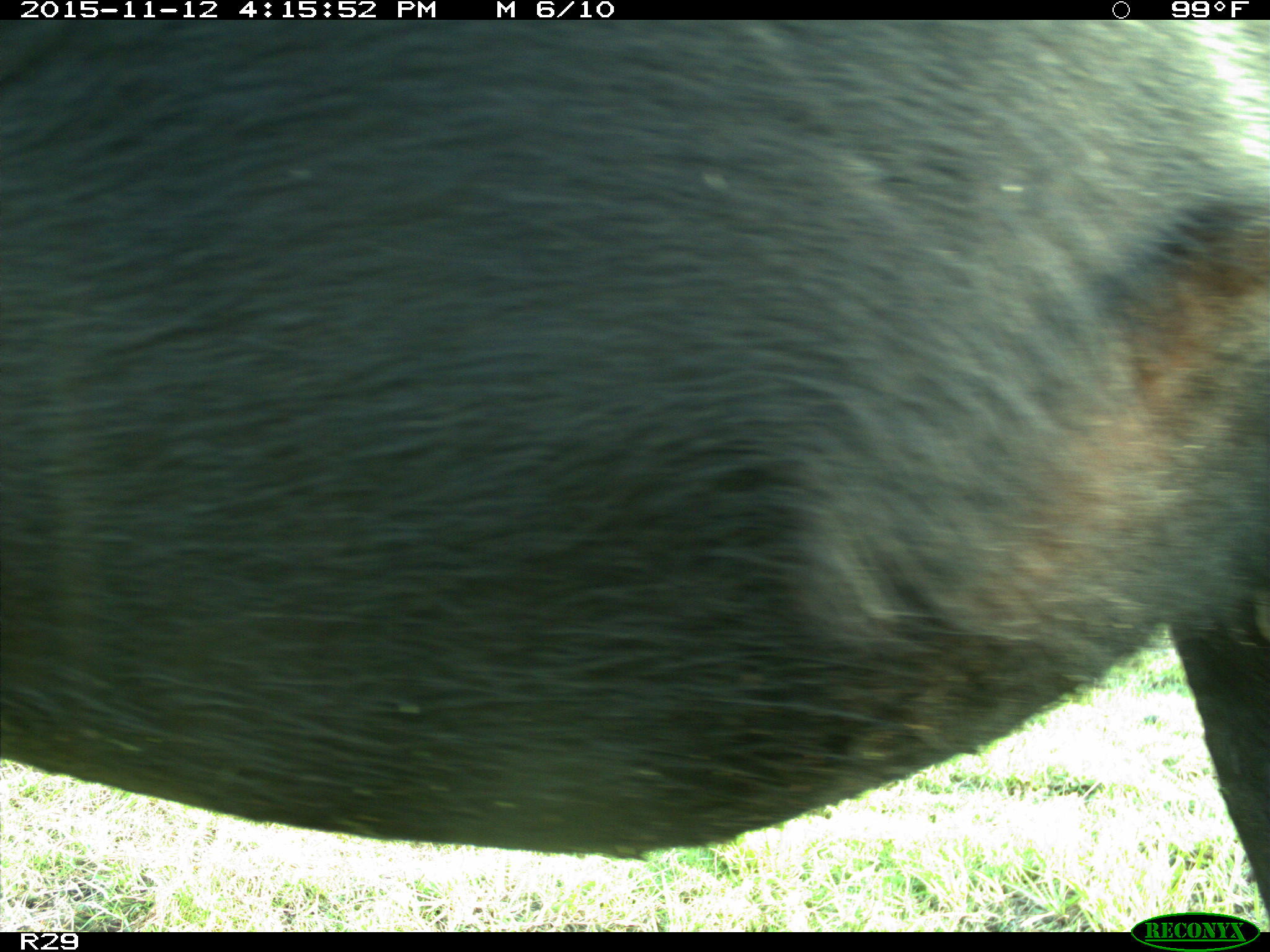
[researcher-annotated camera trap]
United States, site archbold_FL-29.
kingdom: Animalia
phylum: Chordata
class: Mammalia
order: Artiodactyla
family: Bovidae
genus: Bos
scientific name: Bos taurus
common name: domestic cow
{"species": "Bos taurus (domestic cow)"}